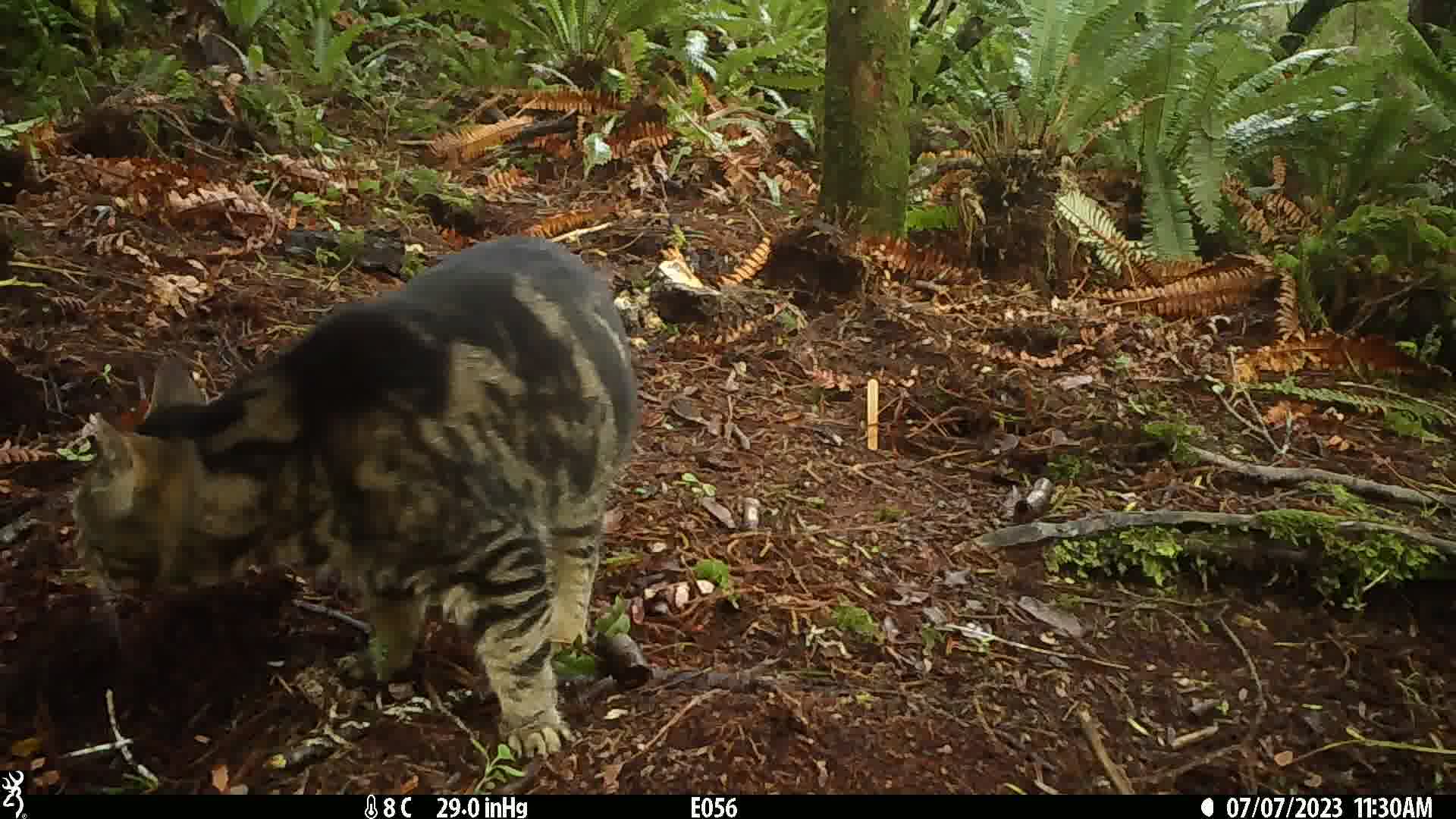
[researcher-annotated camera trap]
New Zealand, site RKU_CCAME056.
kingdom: Animalia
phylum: Chordata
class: Mammalia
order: Carnivora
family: Felidae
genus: Felis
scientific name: Felis catus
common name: domestic cat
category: cat